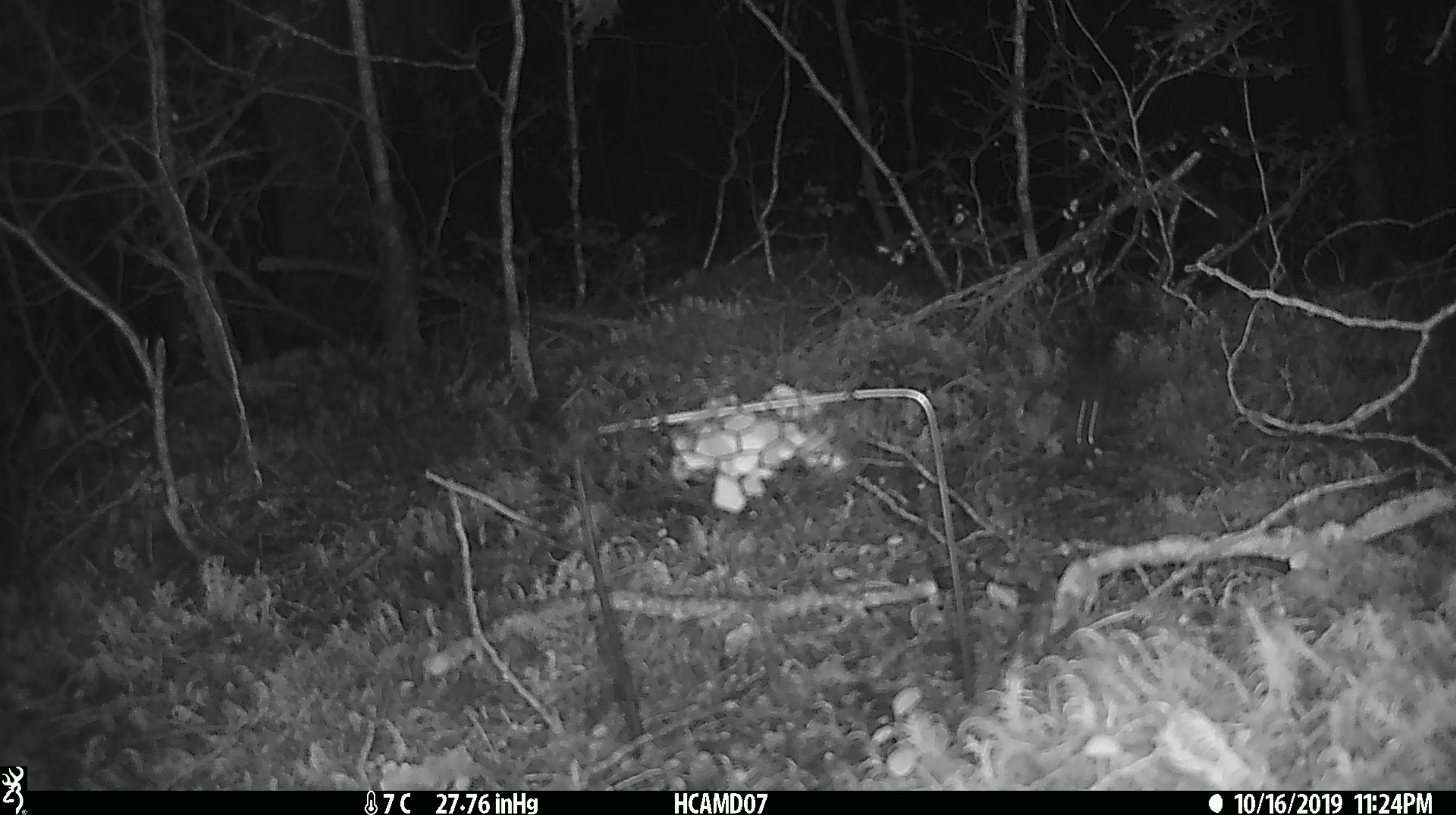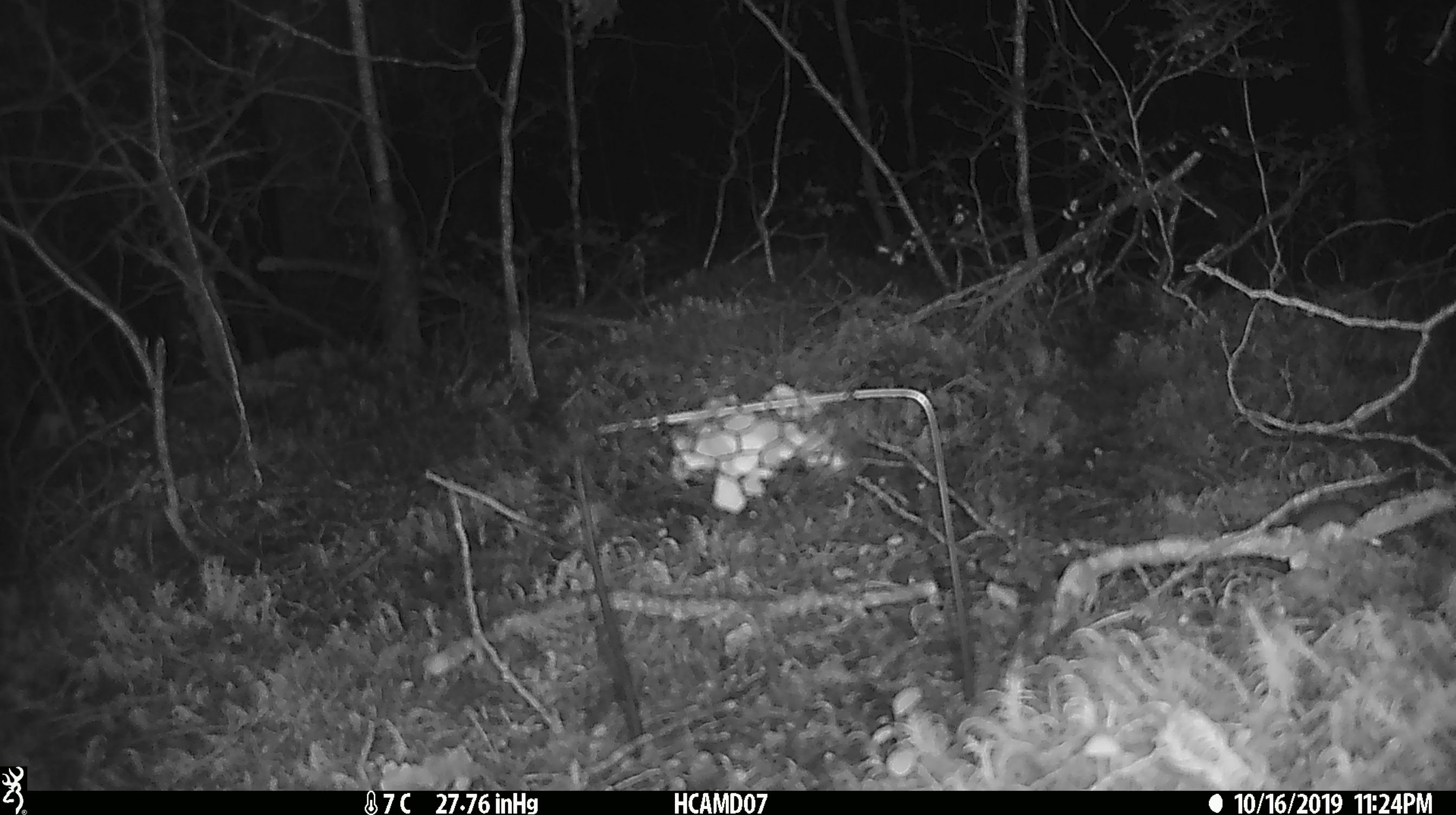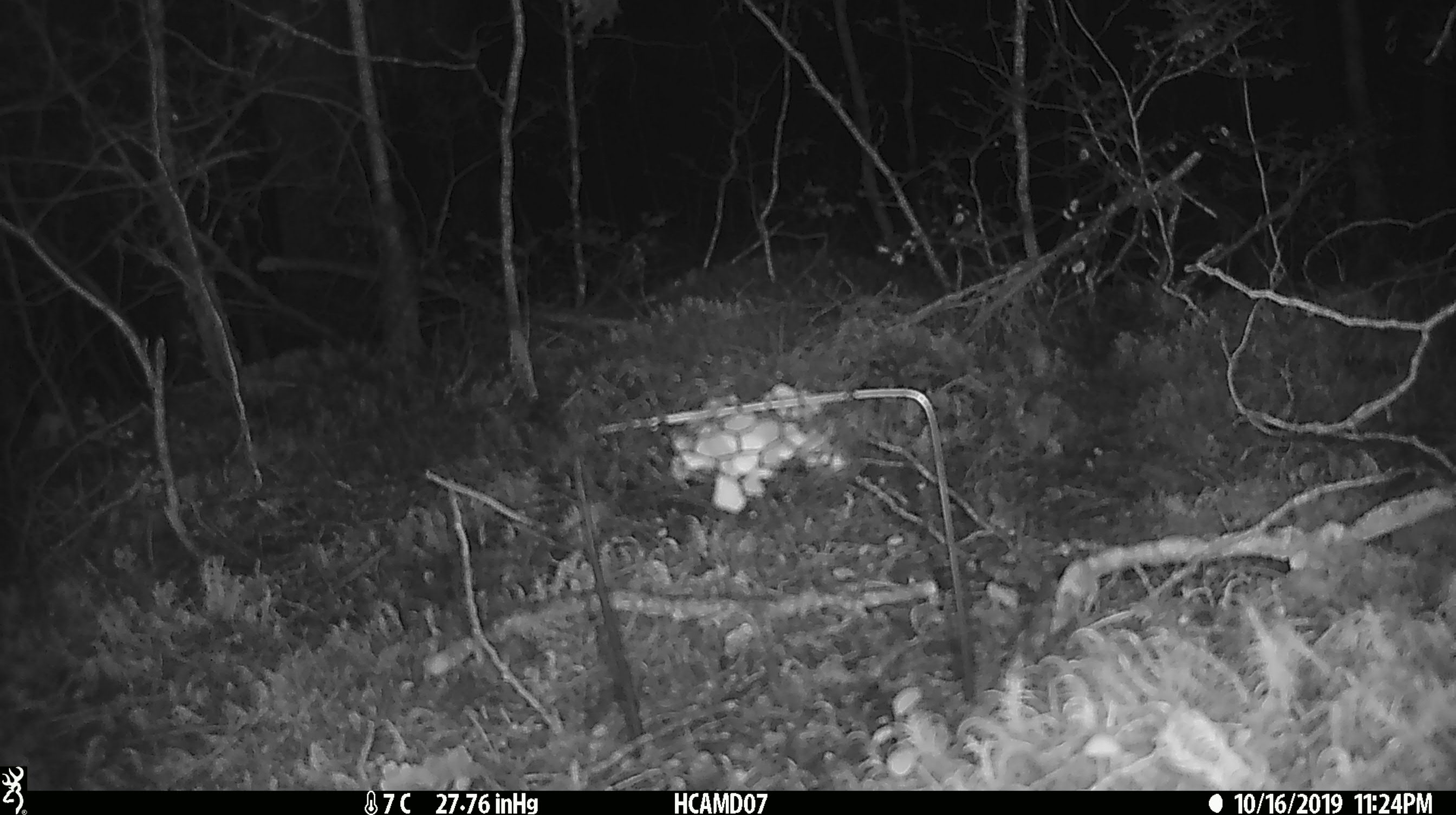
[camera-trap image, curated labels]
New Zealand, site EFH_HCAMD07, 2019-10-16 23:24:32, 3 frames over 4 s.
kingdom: Animalia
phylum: Chordata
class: Mammalia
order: Rodentia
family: Muridae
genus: Mus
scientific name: Mus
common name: mouse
Mouse (Mus).